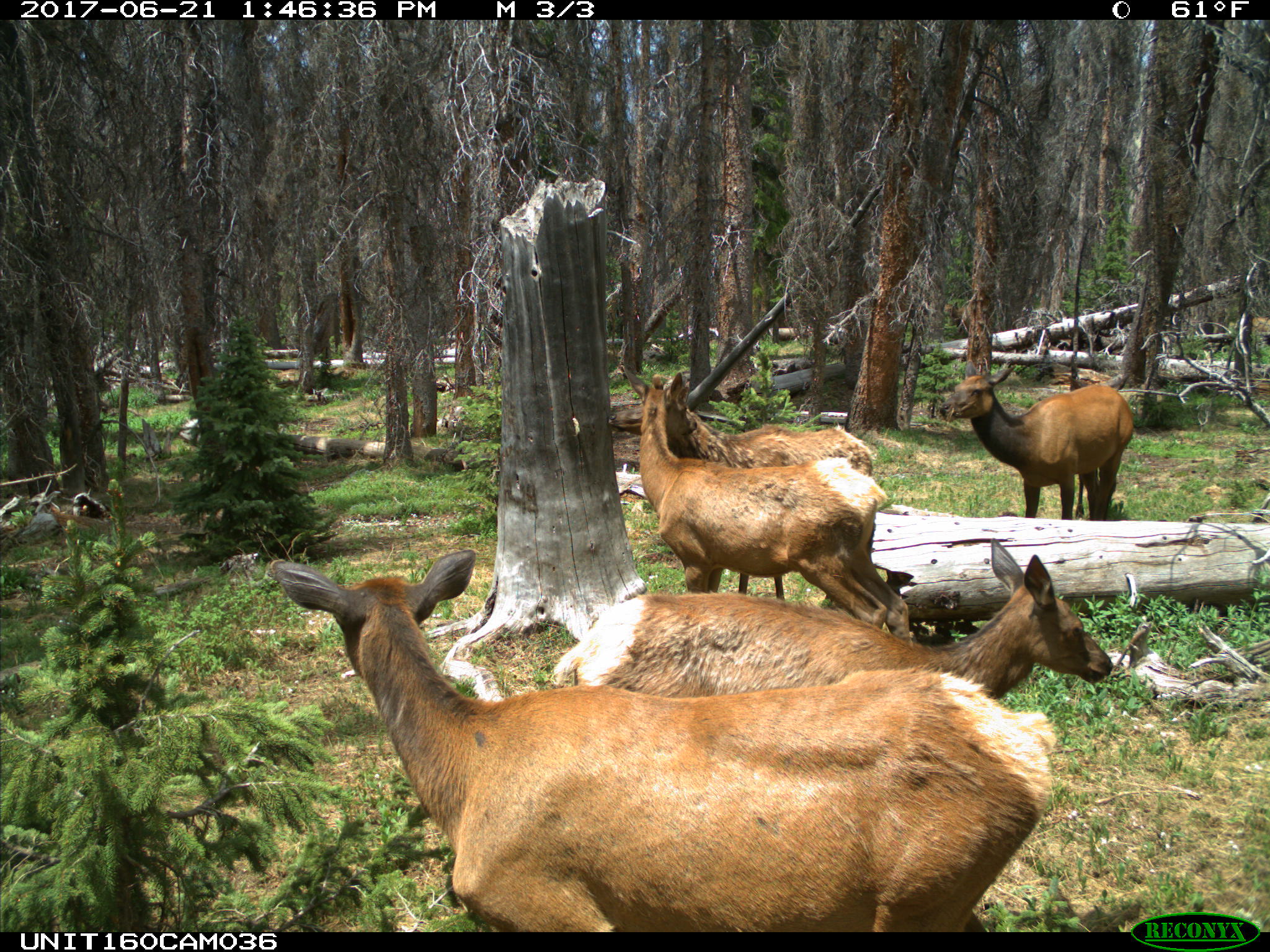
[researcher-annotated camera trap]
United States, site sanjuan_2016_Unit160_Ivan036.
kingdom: Animalia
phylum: Chordata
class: Mammalia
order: Artiodactyla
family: Cervidae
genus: Cervus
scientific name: Cervus elaphus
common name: red deer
Cervus elaphus (red deer).